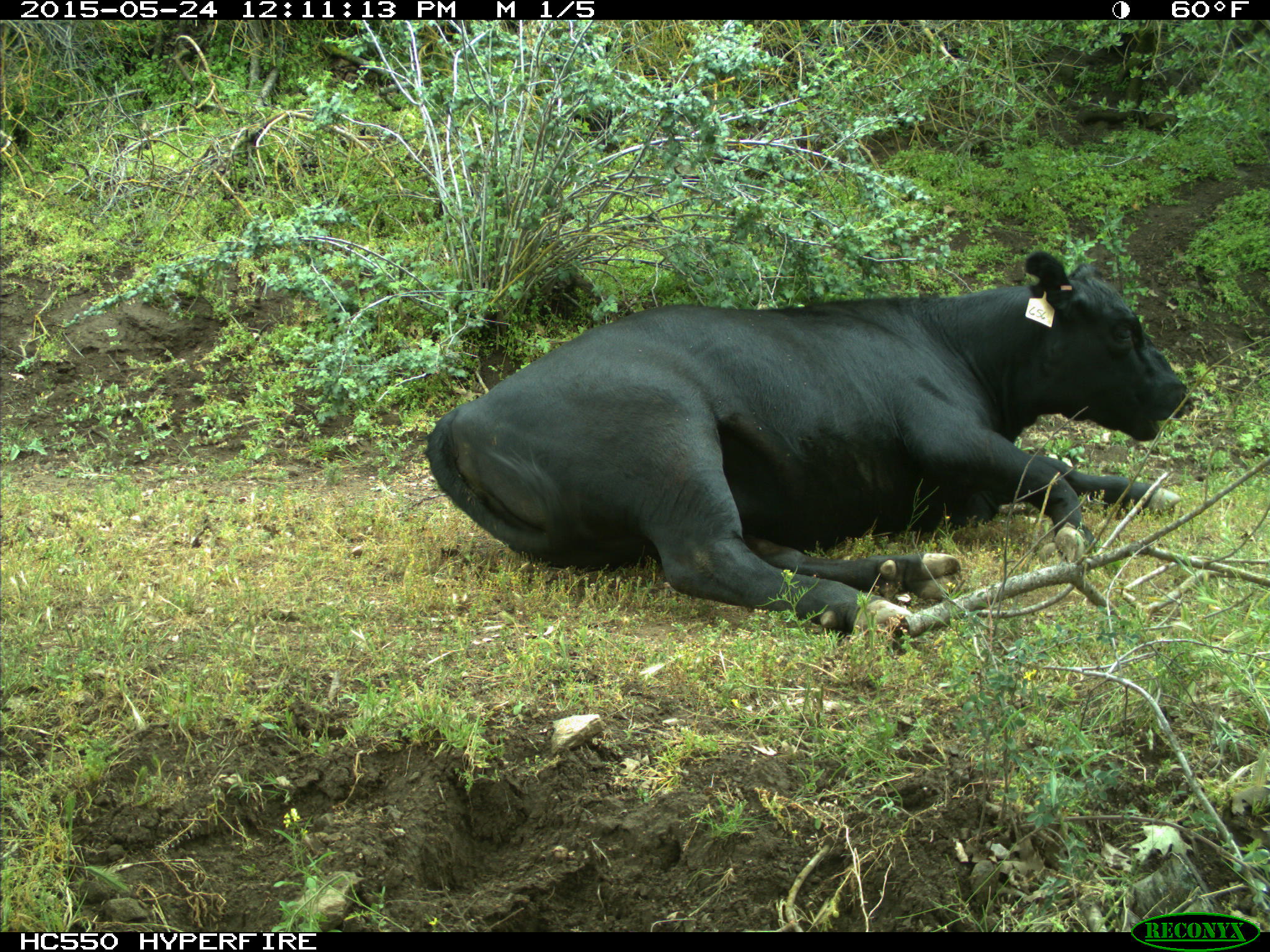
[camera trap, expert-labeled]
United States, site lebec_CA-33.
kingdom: Animalia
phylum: Chordata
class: Mammalia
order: Artiodactyla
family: Bovidae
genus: Bos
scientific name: Bos taurus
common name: domestic cow